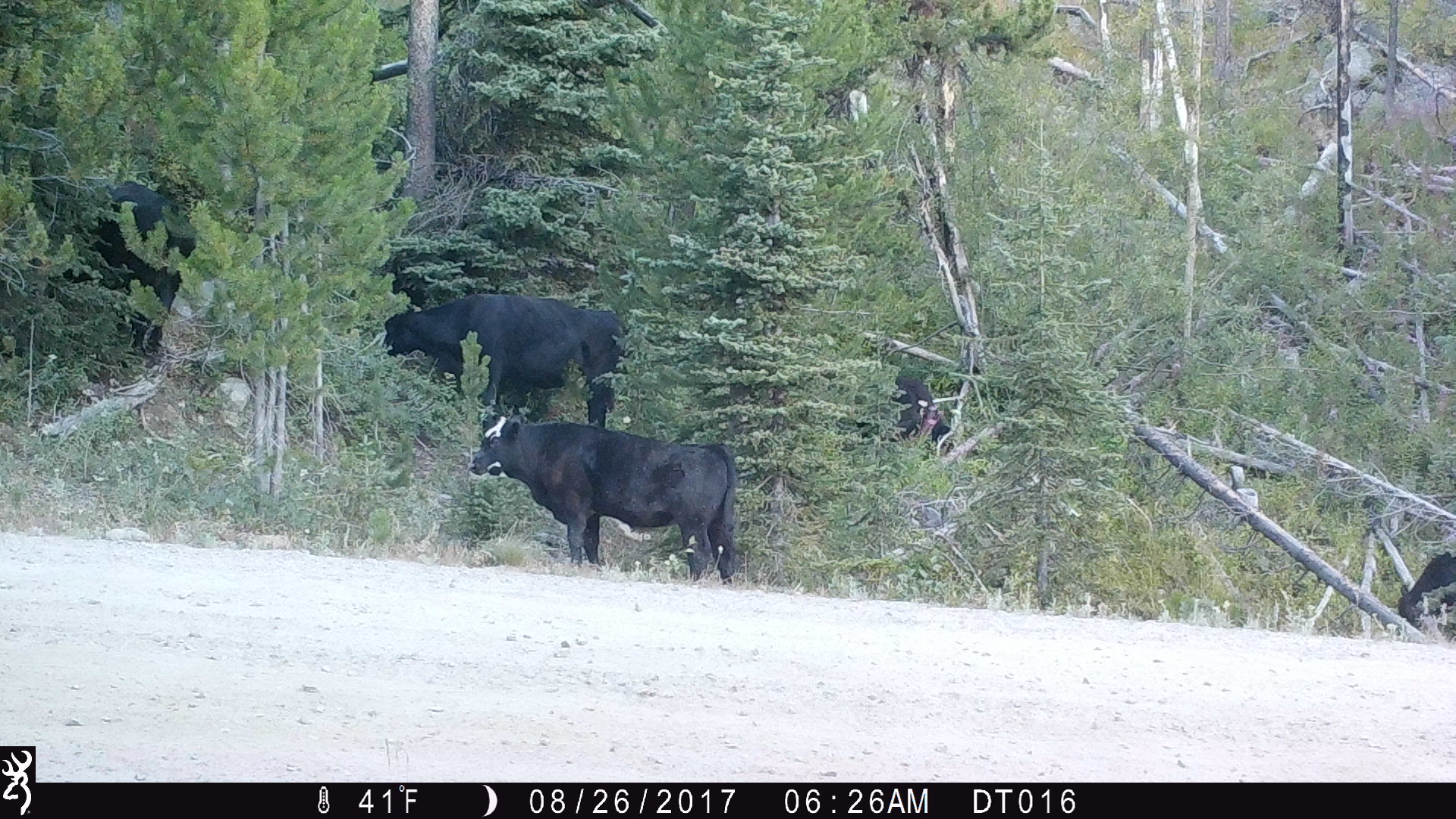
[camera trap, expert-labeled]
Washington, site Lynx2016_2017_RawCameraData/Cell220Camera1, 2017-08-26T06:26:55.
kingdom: Animalia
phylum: Chordata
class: Mammalia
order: Artiodactyla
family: Bovidae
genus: Bos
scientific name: Bos taurus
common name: domestic cattle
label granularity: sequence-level